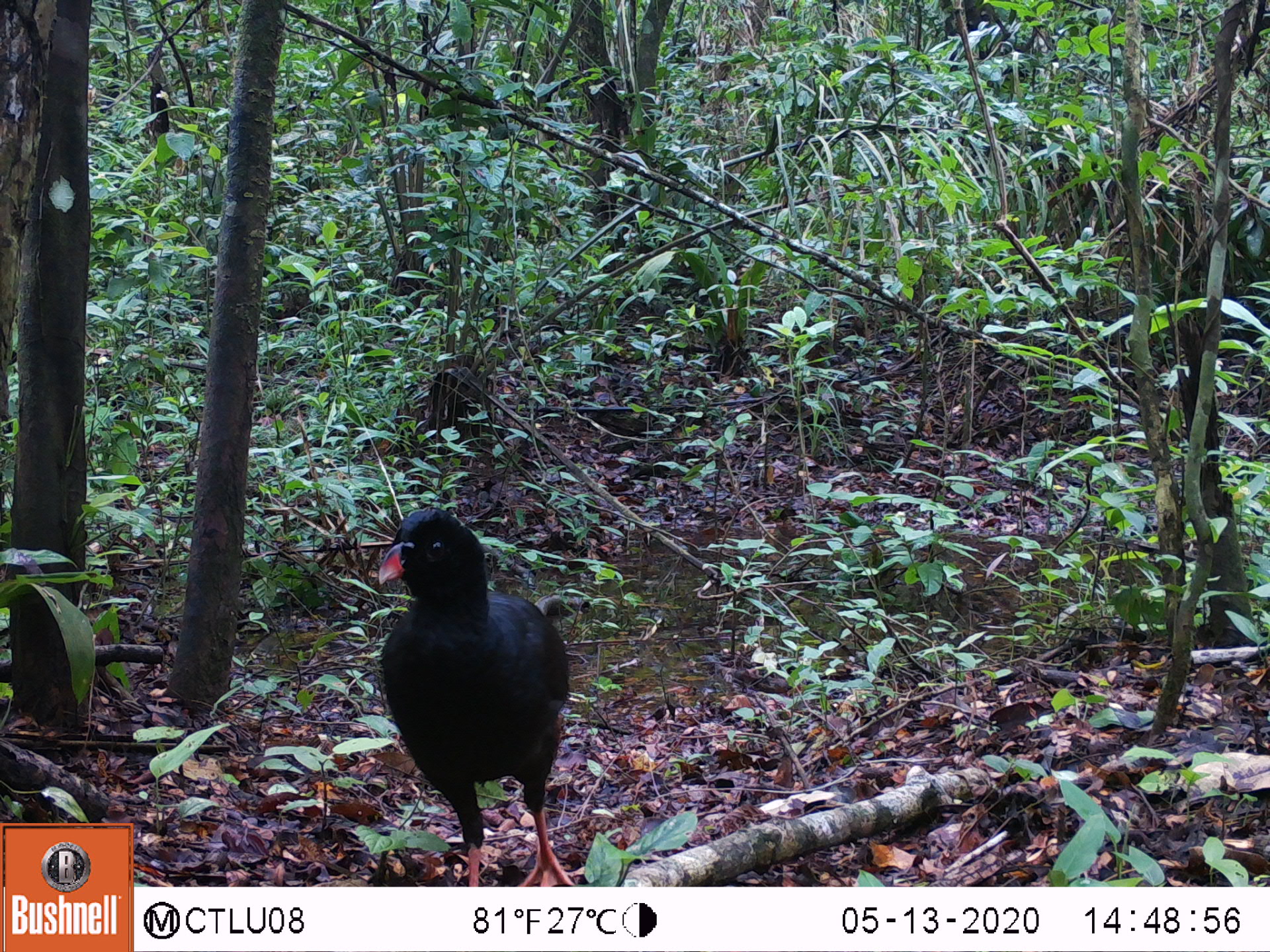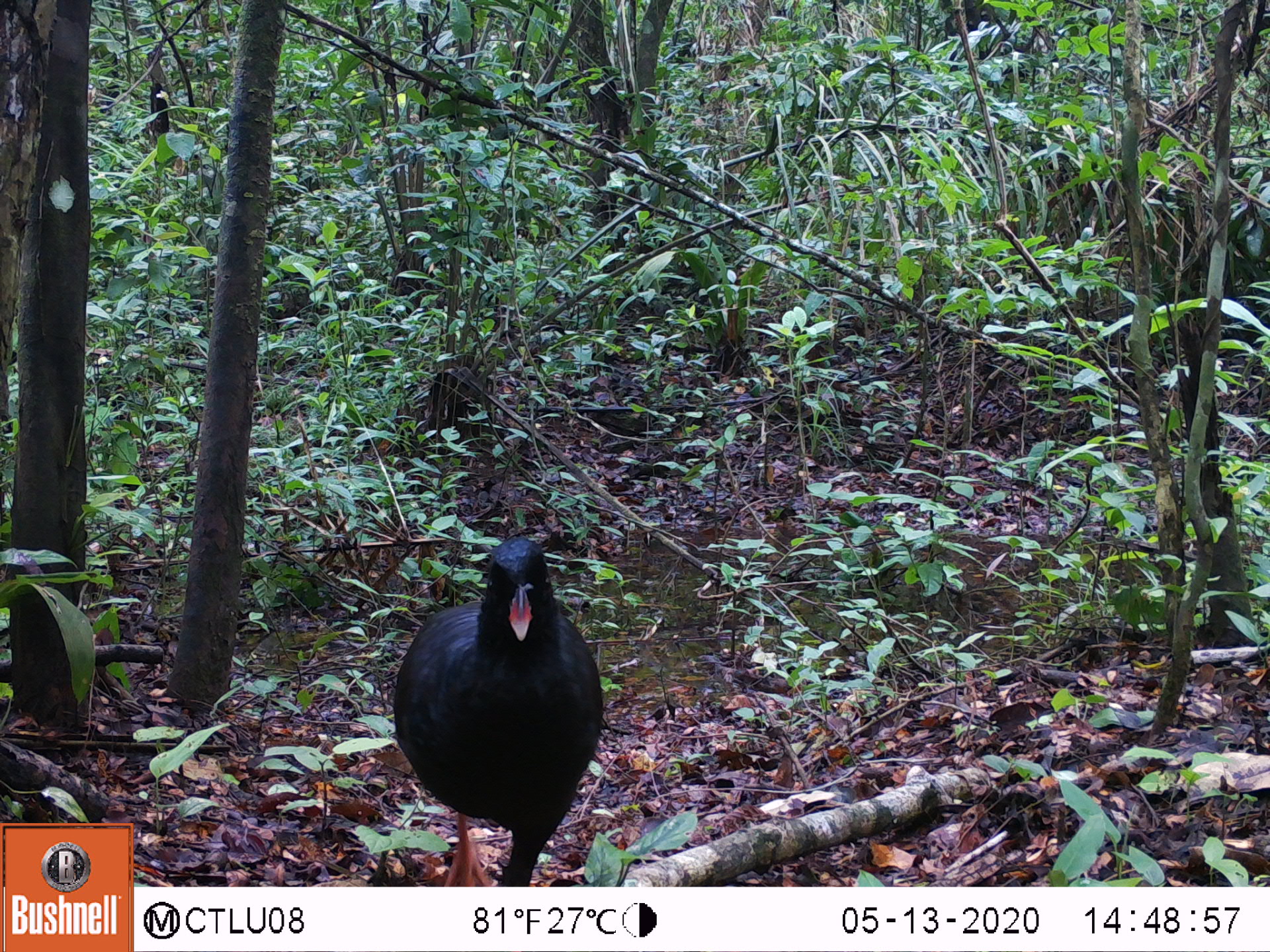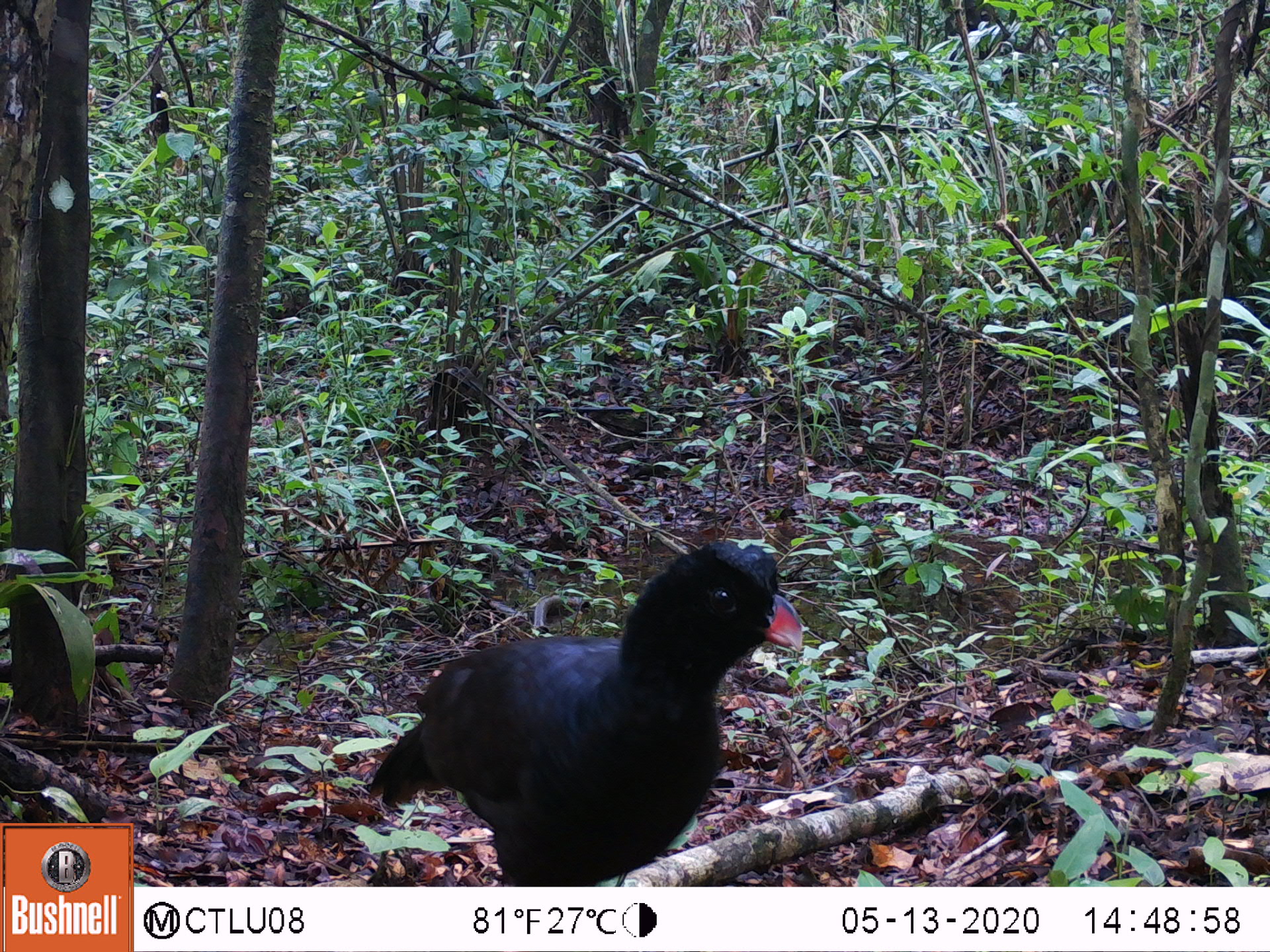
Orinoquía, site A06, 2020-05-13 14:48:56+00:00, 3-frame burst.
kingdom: Animalia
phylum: Chordata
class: Aves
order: Galliformes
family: Cracidae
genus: Mitu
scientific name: Mitu salvini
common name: salvin's currasow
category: salvins curassow